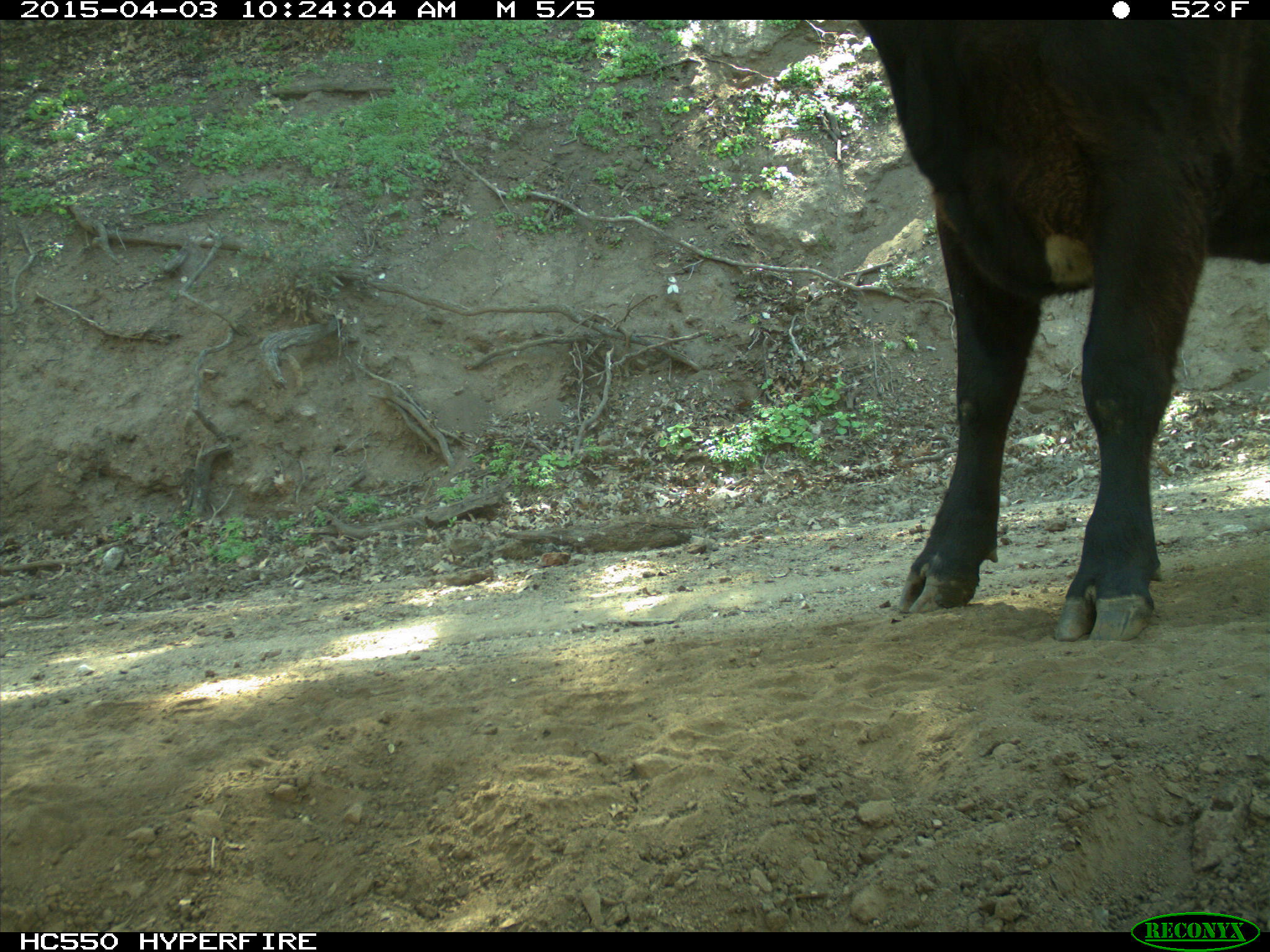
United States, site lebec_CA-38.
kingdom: Animalia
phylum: Chordata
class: Mammalia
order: Artiodactyla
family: Bovidae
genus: Bos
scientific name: Bos taurus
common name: domestic cow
Bos taurus (domestic cow).